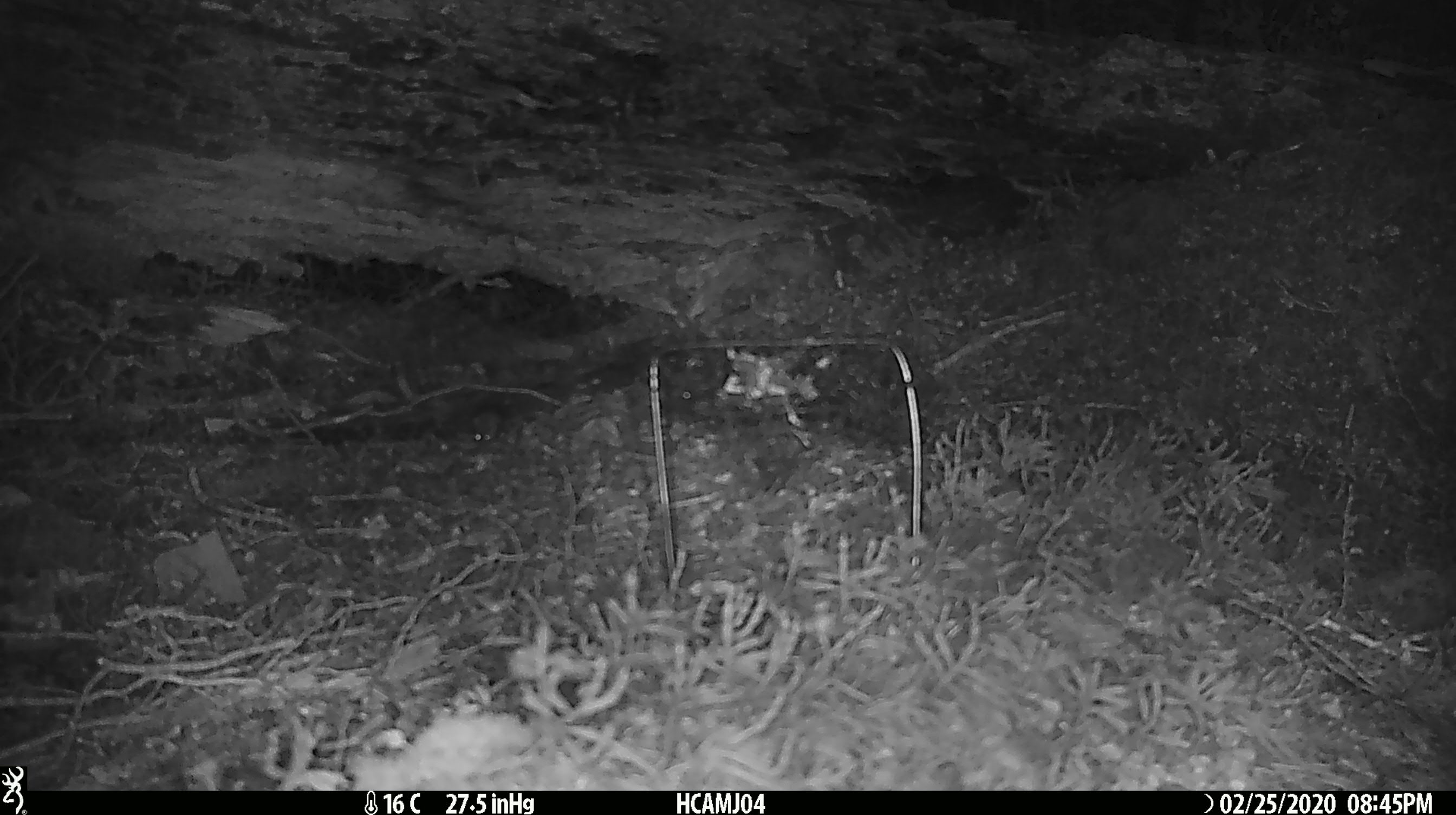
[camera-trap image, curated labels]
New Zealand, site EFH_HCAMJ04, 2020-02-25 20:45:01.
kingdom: Animalia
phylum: Chordata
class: Mammalia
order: Rodentia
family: Muridae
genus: Mus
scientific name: Mus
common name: mouse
Mouse (Mus).